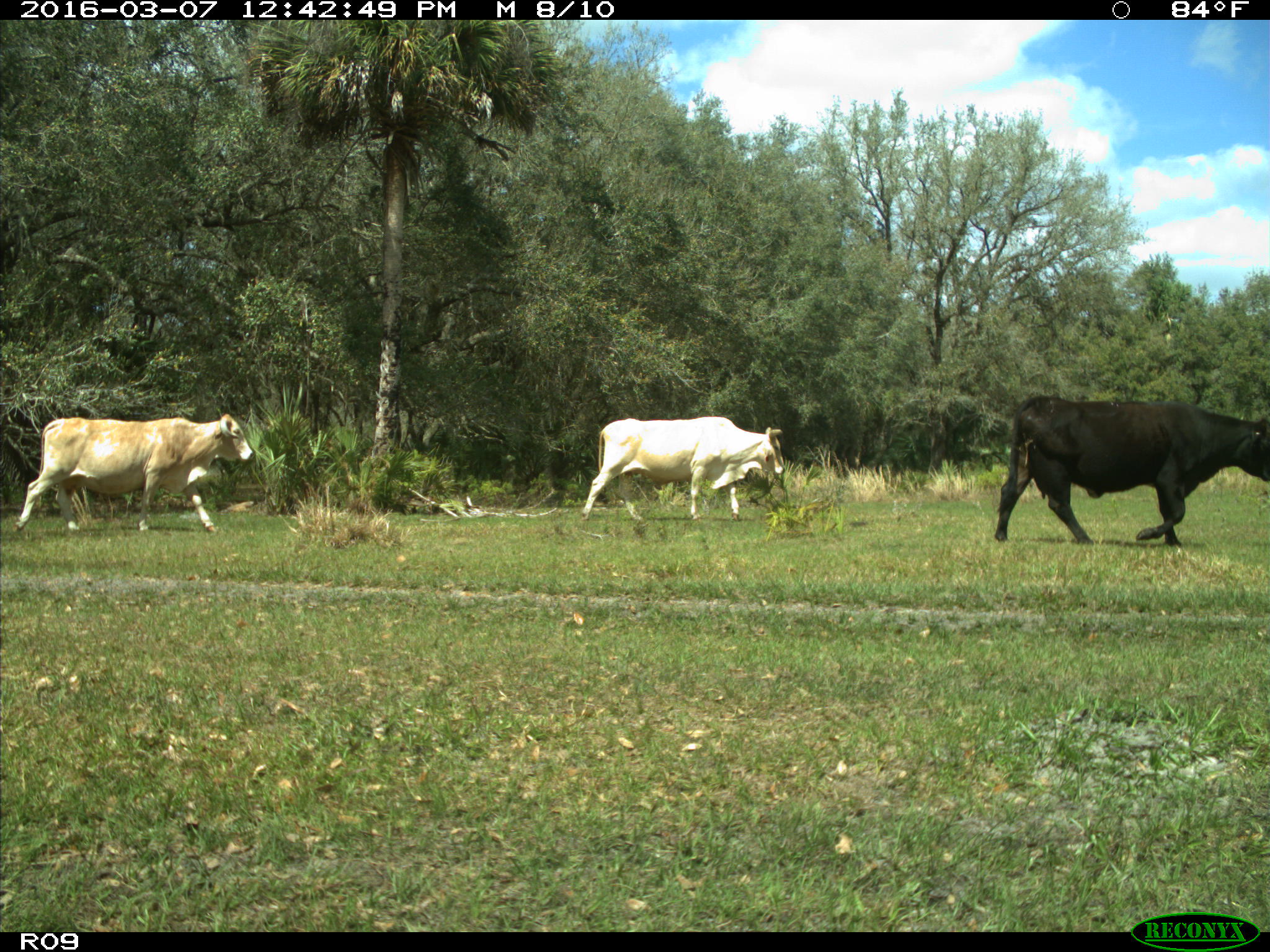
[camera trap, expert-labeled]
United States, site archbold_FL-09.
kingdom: Animalia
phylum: Chordata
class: Mammalia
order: Artiodactyla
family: Bovidae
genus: Bos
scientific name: Bos taurus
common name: domestic cow